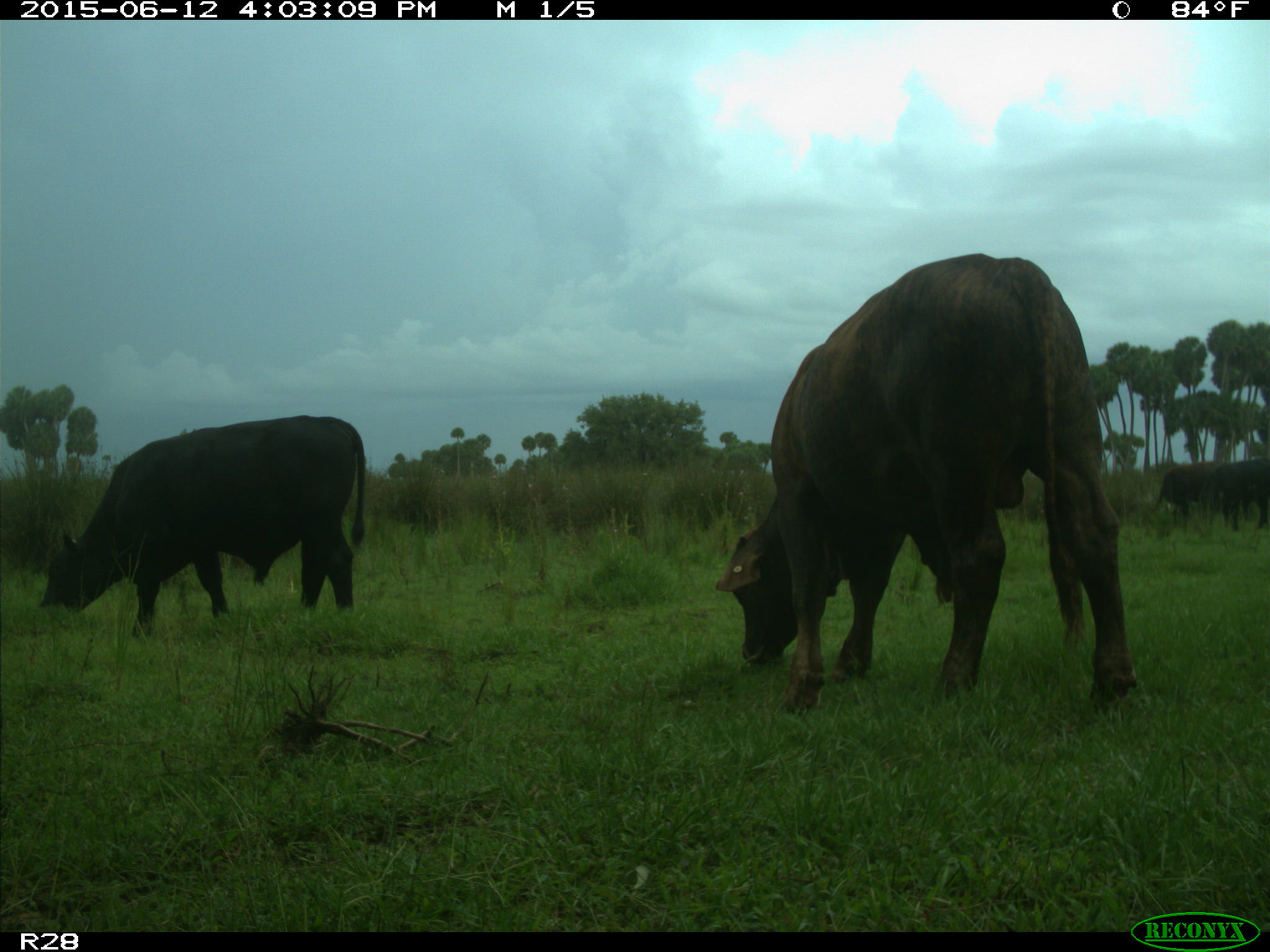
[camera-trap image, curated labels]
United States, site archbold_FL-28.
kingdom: Animalia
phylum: Chordata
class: Mammalia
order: Artiodactyla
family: Bovidae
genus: Bos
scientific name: Bos taurus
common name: domestic cow